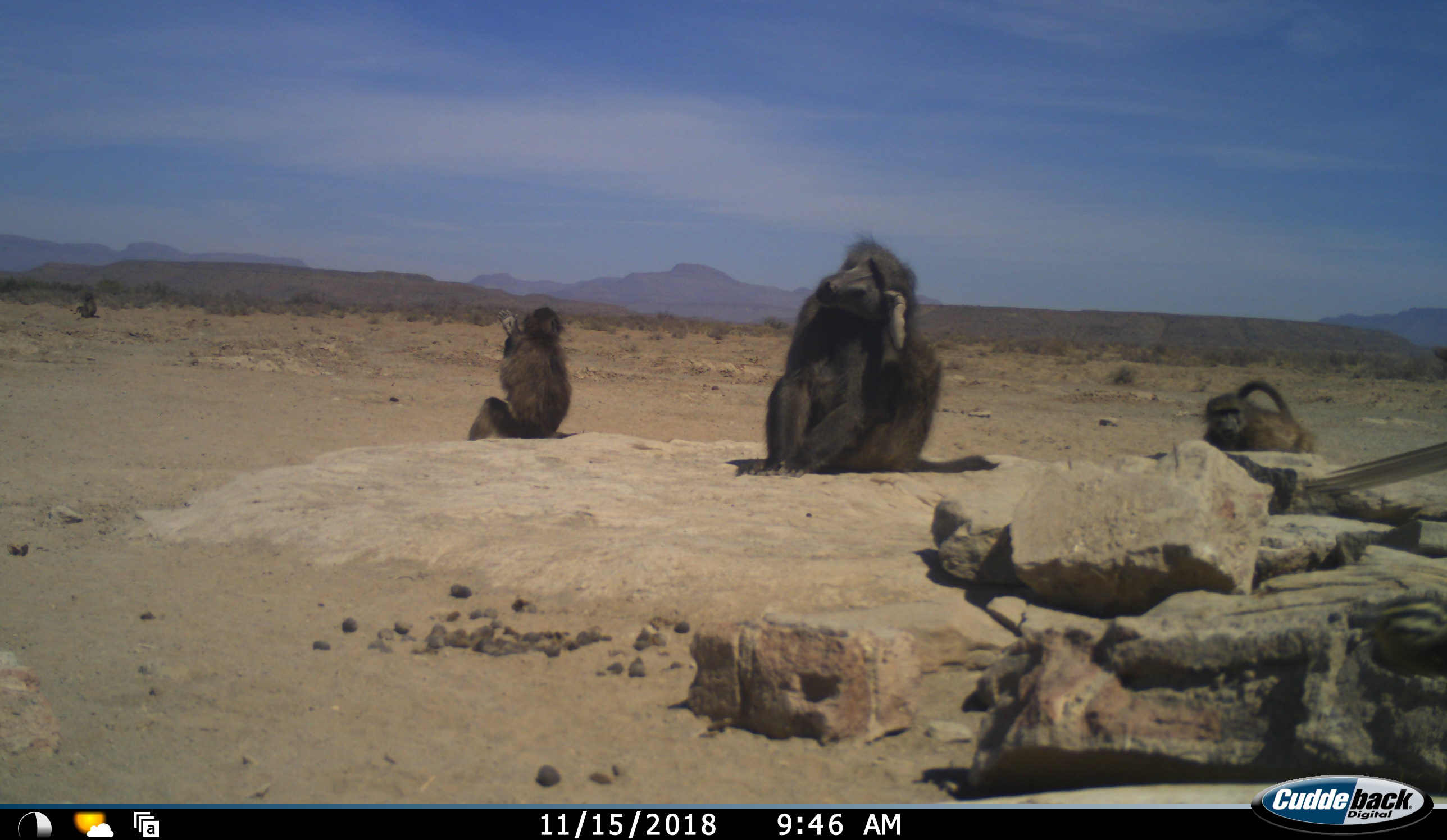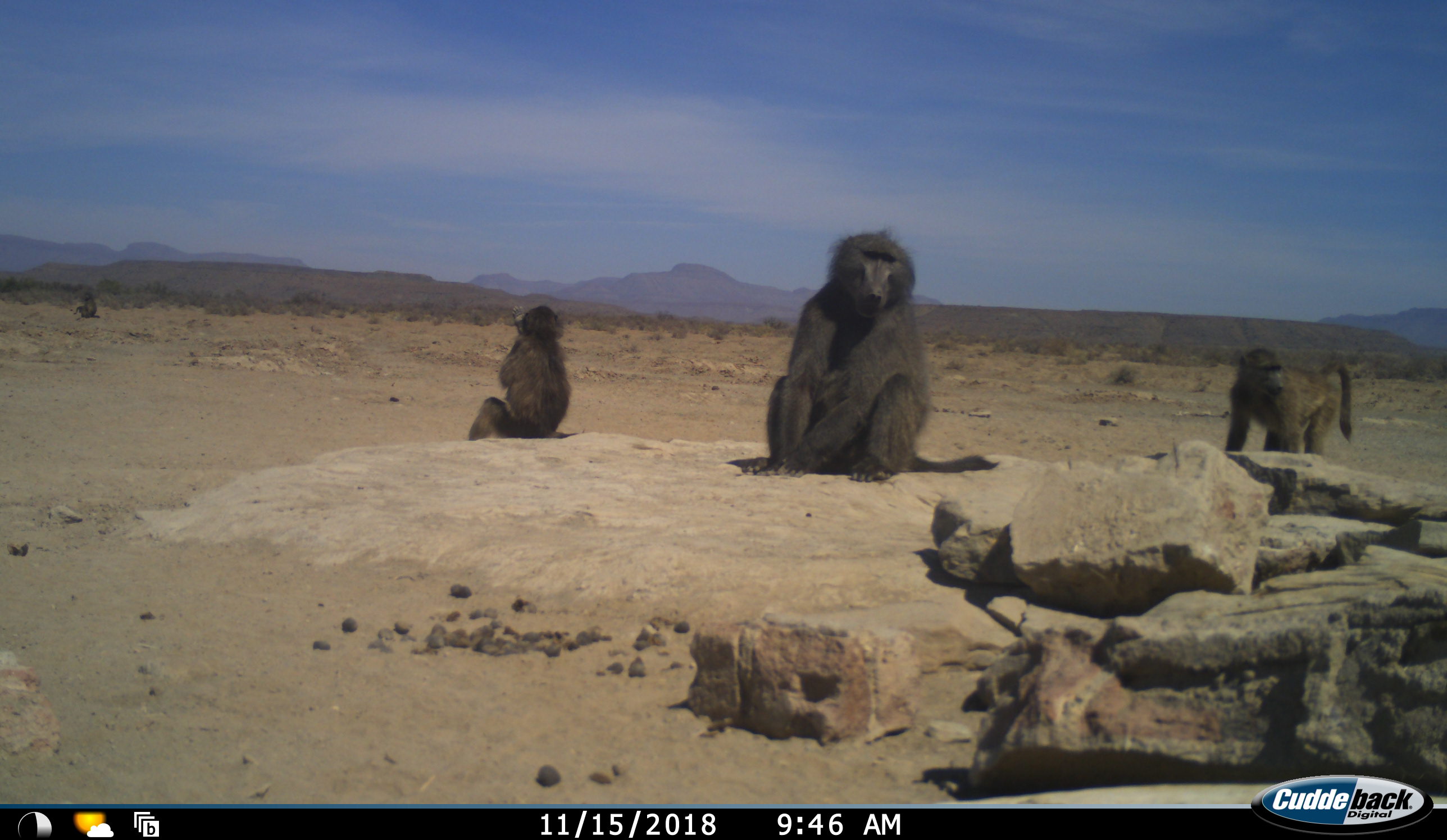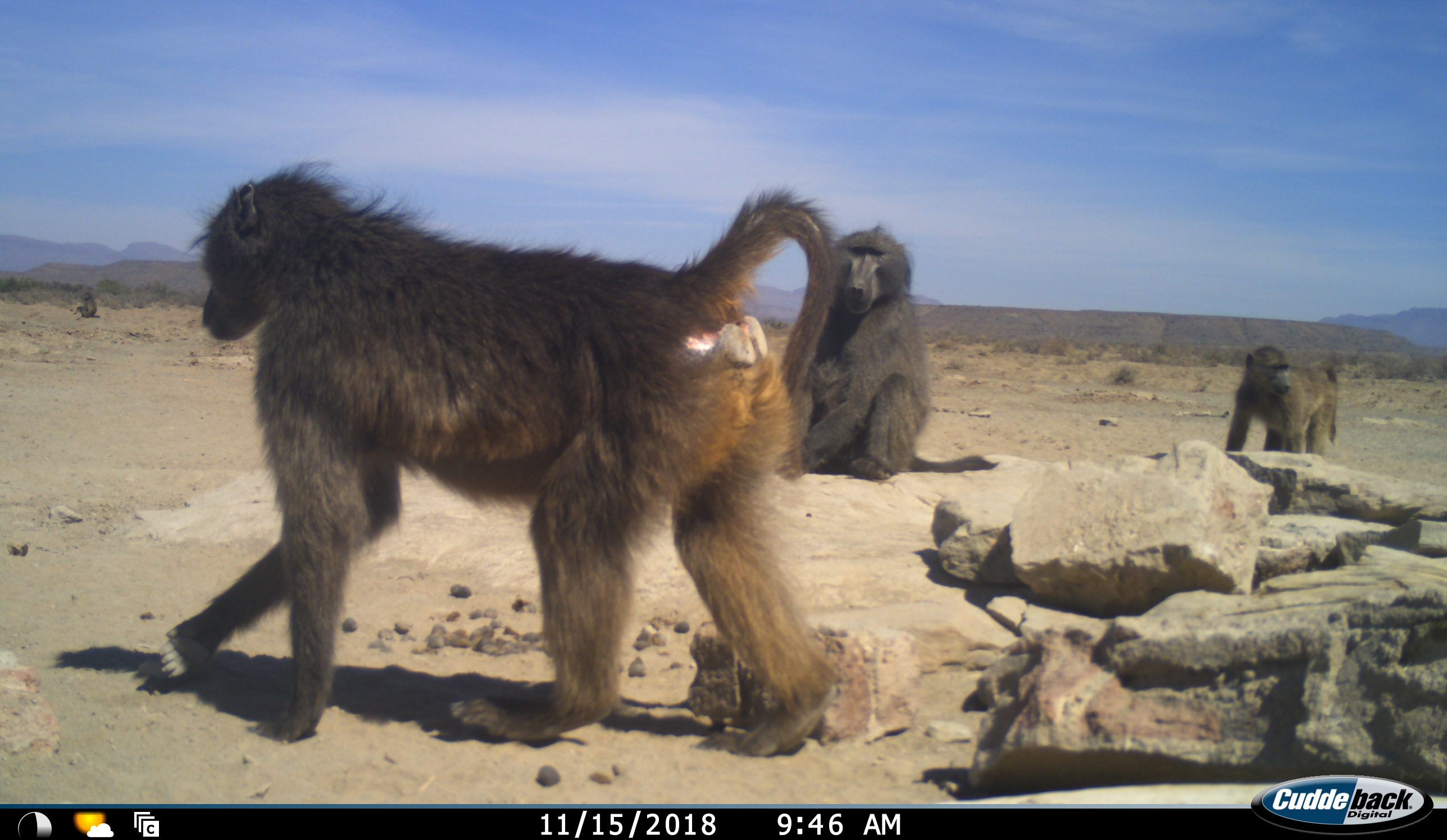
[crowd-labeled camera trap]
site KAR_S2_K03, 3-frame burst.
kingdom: Animalia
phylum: Chordata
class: Mammalia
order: Primates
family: Cercopithecidae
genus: Papio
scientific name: Papio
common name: baboon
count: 5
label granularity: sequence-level